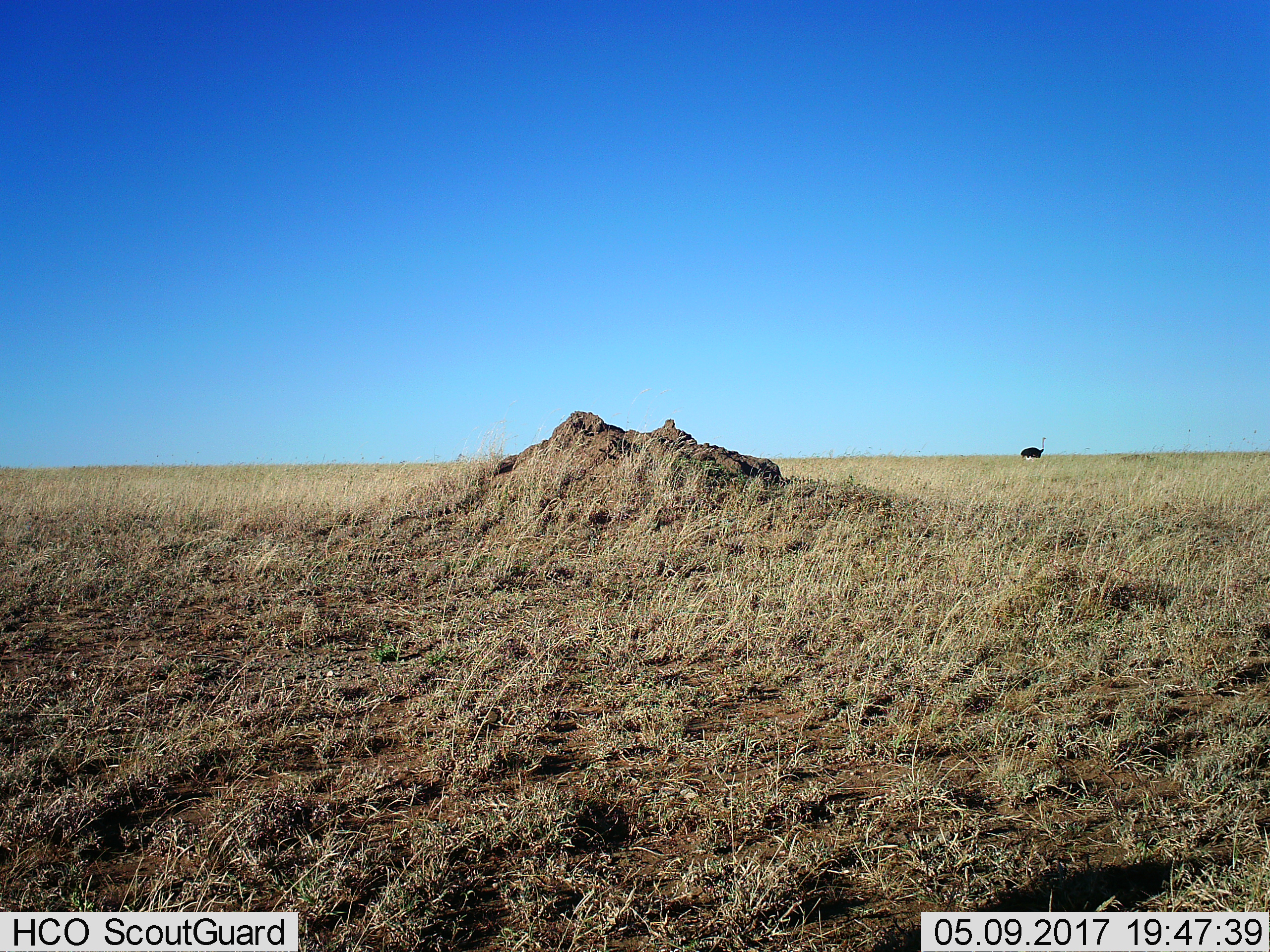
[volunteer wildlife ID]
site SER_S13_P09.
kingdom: Animalia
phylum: Chordata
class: Aves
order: Struthioniformes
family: Struthionidae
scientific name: Struthionidae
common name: ostrich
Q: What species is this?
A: Ostrich (Struthionidae).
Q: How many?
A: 1.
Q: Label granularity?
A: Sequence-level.